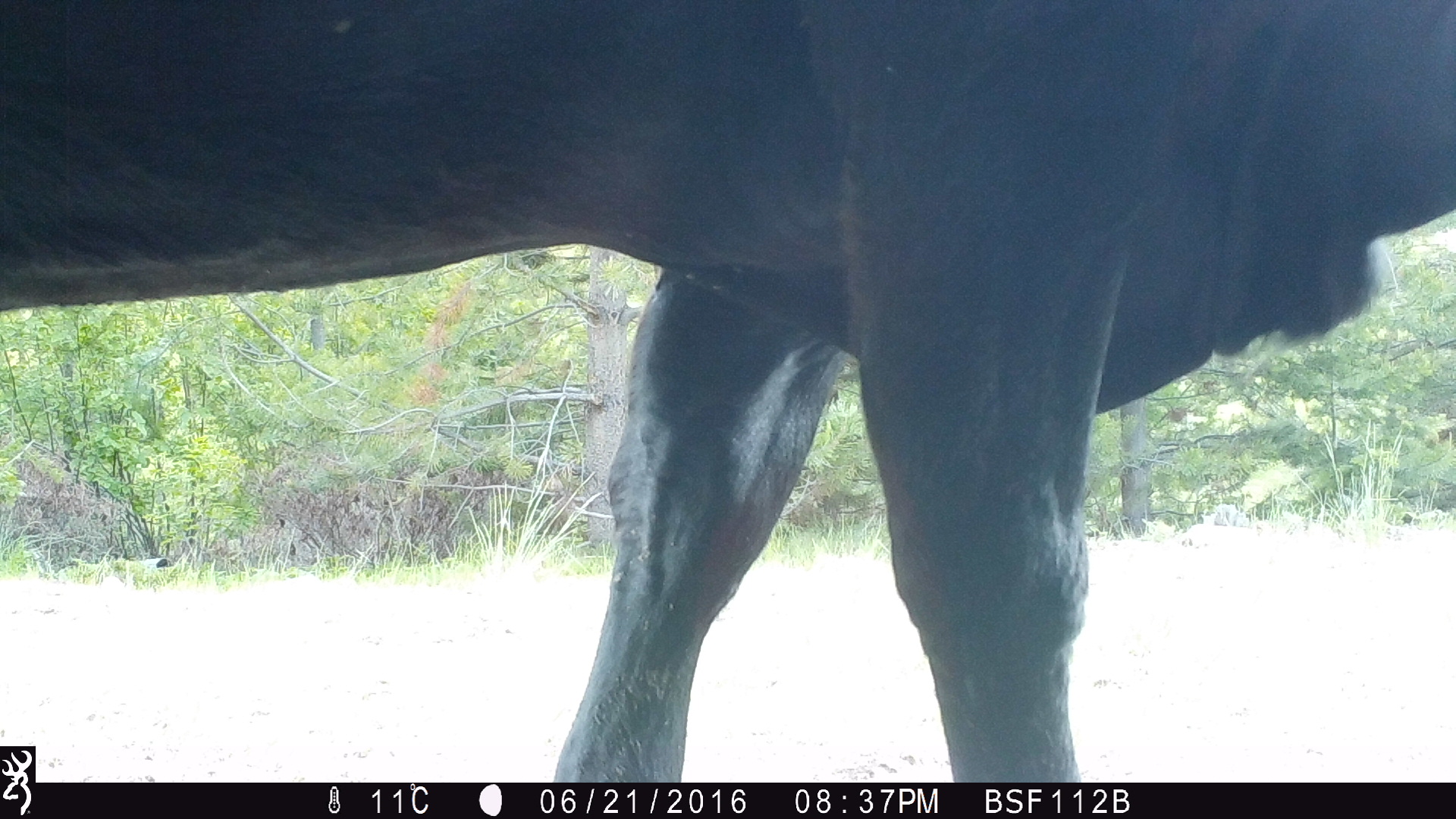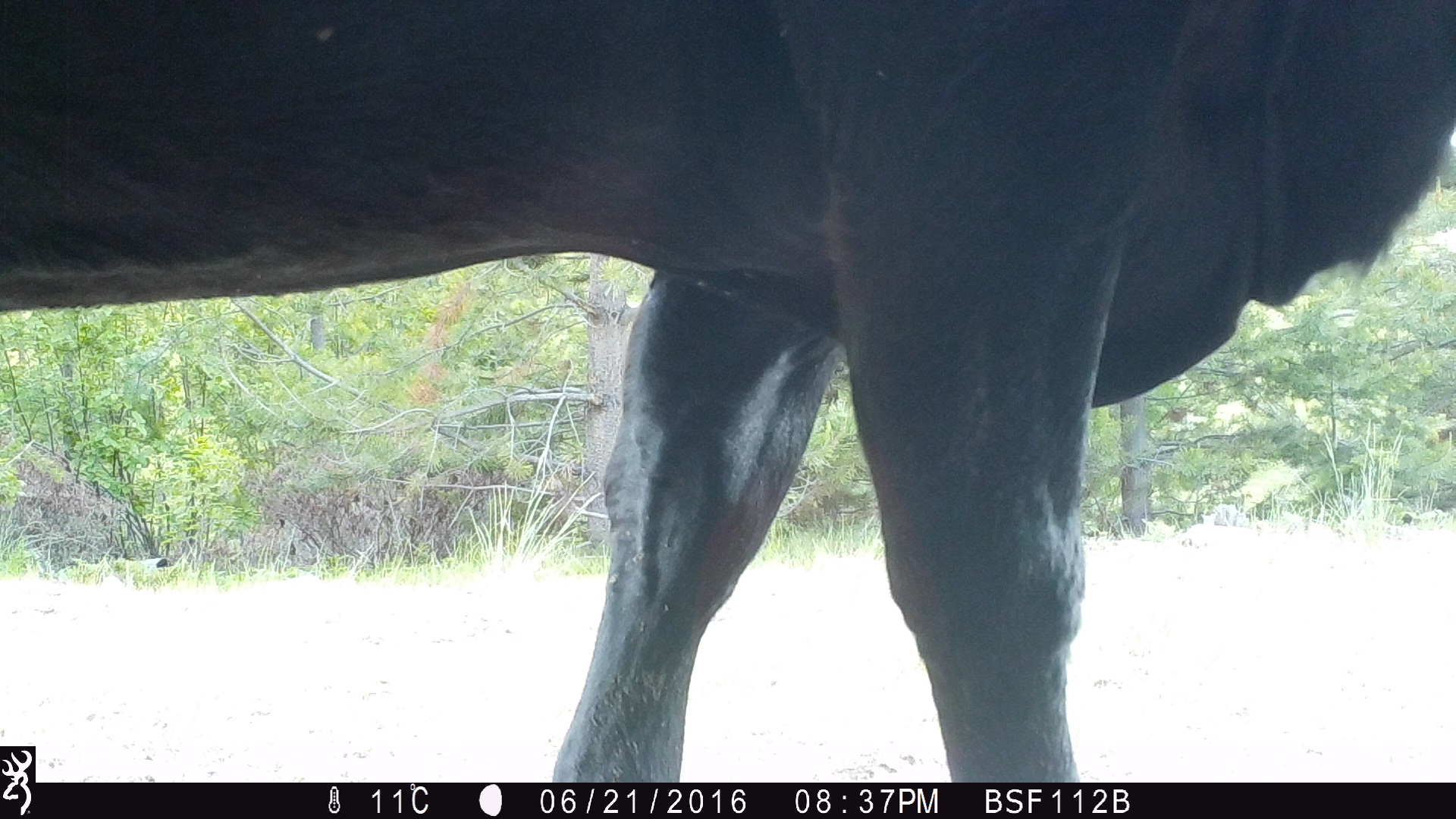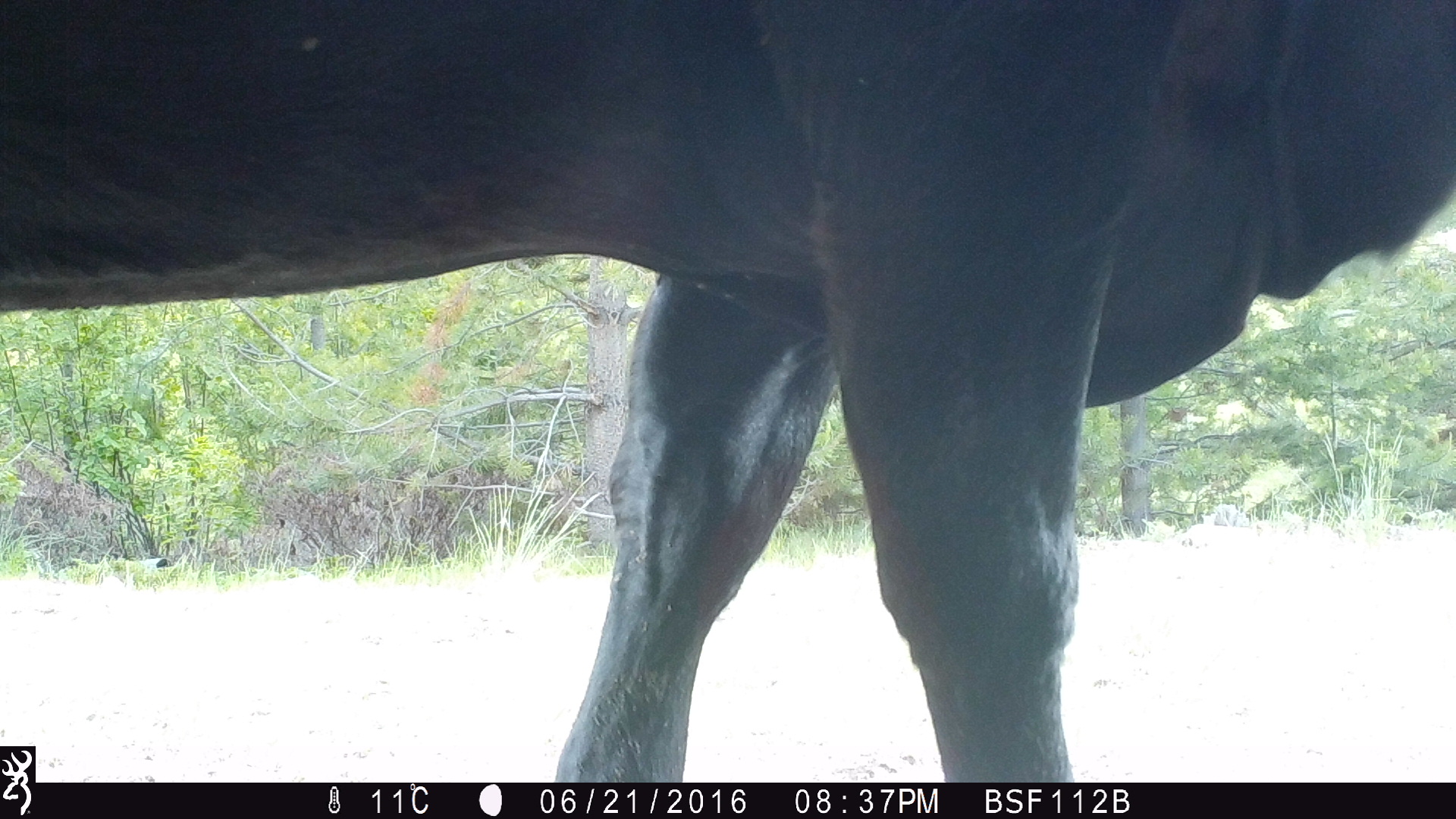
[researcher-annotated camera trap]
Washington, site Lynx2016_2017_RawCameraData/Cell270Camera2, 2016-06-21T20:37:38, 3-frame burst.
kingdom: Animalia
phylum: Chordata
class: Mammalia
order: Artiodactyla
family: Bovidae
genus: Bos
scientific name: Bos taurus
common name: domestic cattle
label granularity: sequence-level